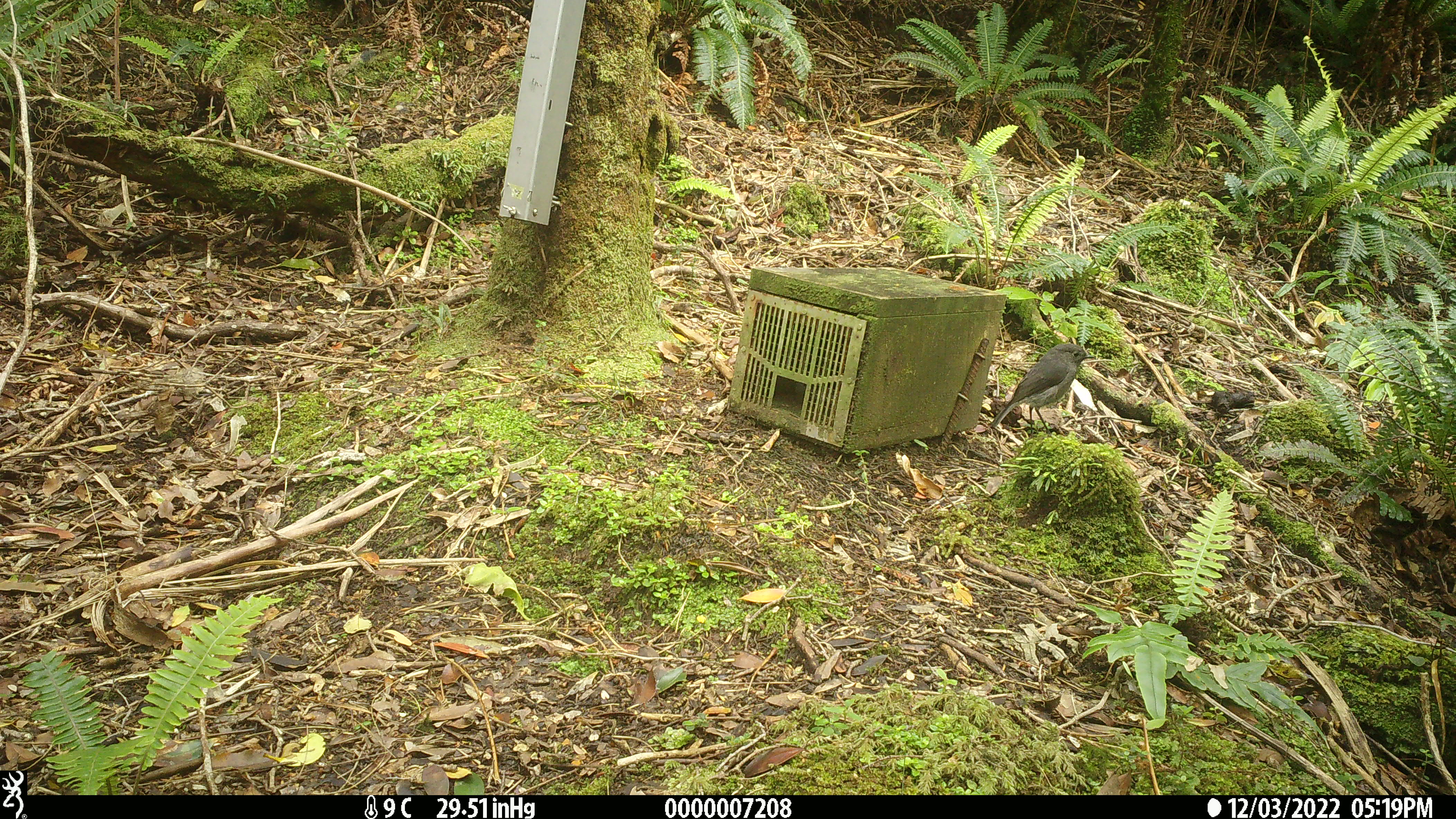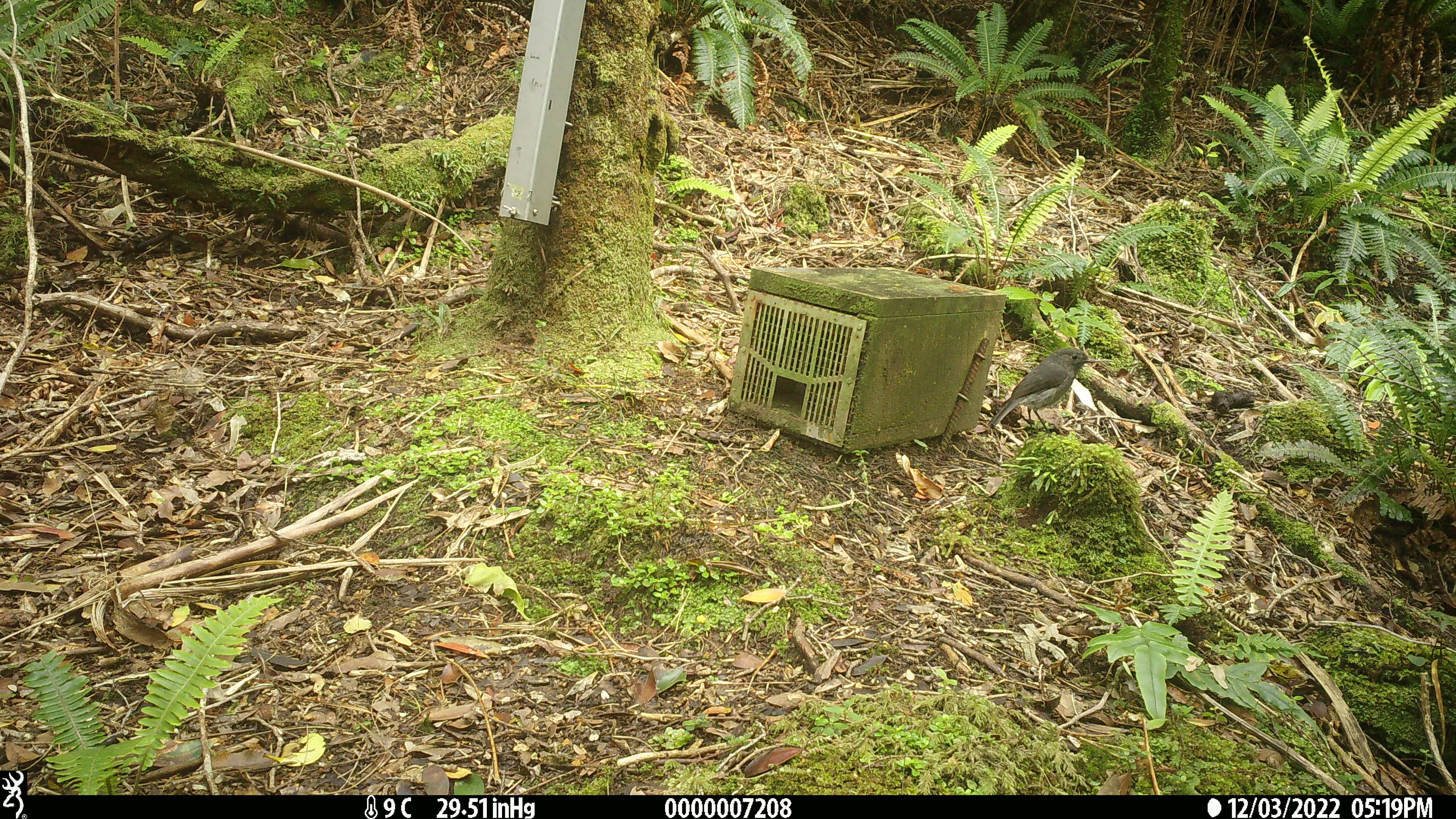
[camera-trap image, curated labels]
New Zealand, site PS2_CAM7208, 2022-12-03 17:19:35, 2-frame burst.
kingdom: Animalia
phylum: Chordata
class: Aves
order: Passeriformes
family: Petroicidae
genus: Petroica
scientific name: Petroica australis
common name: new zealand robin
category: robin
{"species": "robin (new zealand robin) (Petroica australis)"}